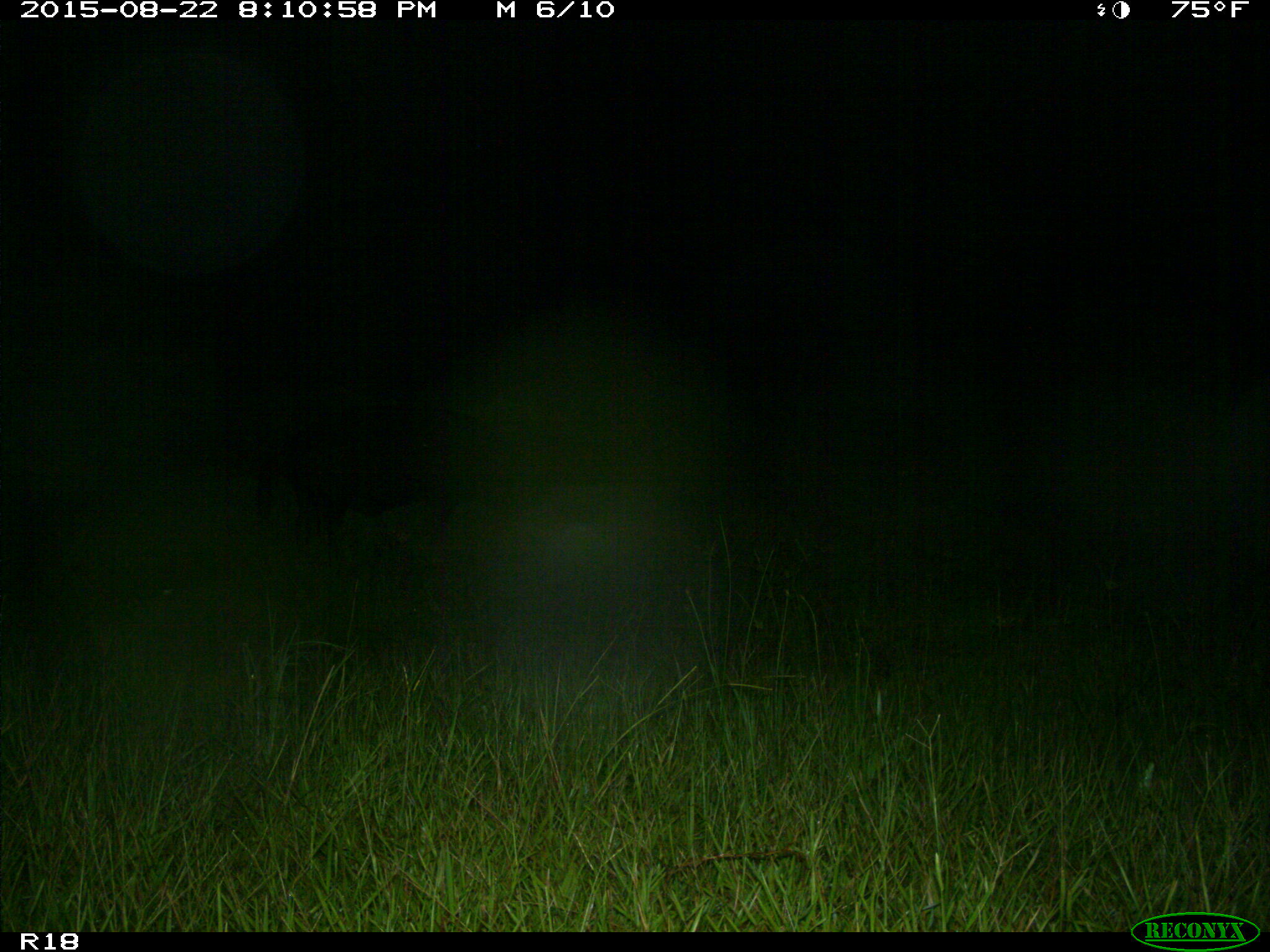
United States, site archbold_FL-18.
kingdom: Animalia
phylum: Chordata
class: Mammalia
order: Artiodactyla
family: Suidae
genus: Sus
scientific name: Sus scrofa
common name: wild boar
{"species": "Sus scrofa (wild boar)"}